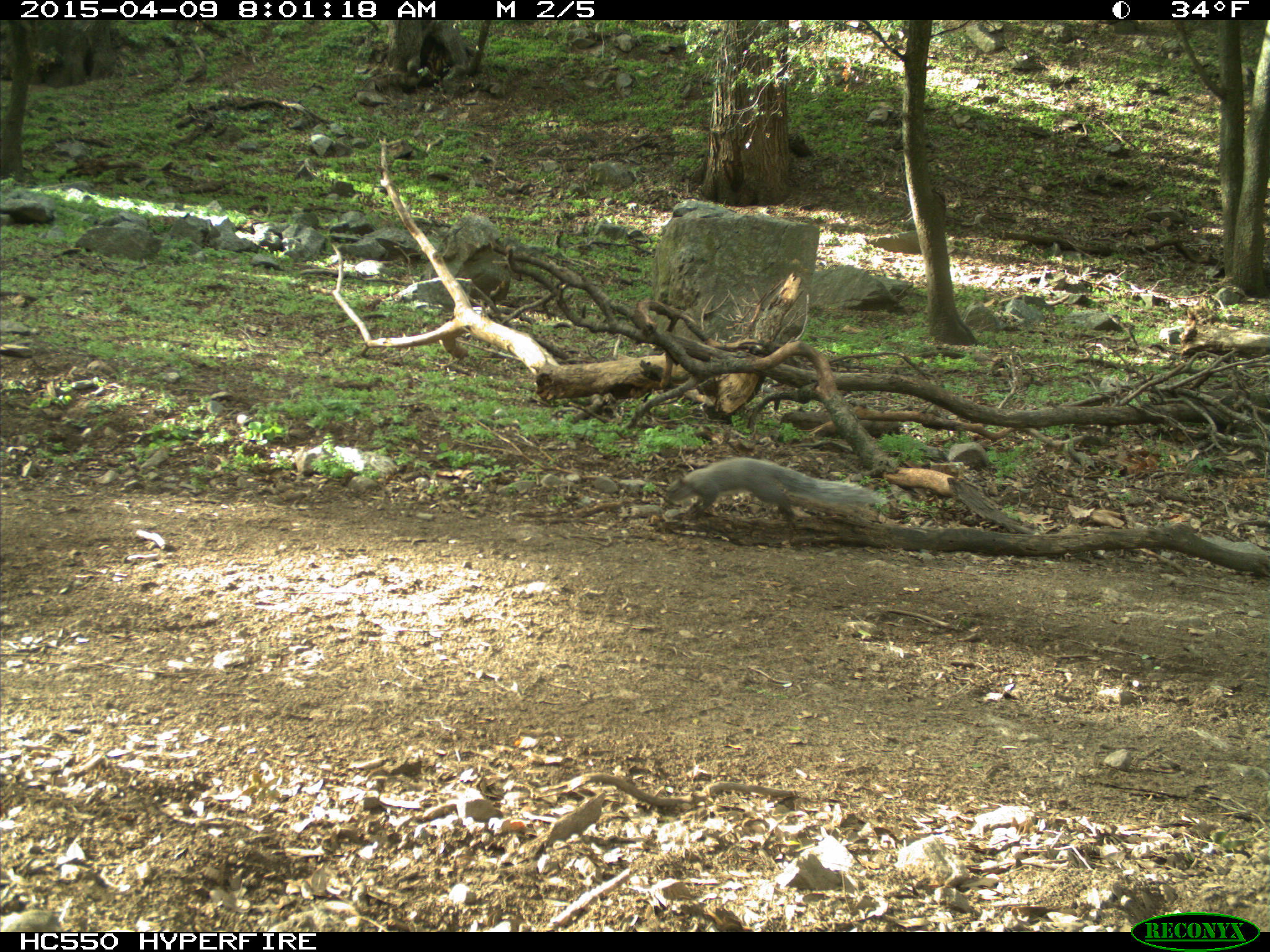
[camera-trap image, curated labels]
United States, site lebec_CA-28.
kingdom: Animalia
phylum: Chordata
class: Mammalia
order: Rodentia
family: Sciuridae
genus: Sciurus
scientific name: Sciurus carolinensis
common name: eastern gray squirrel